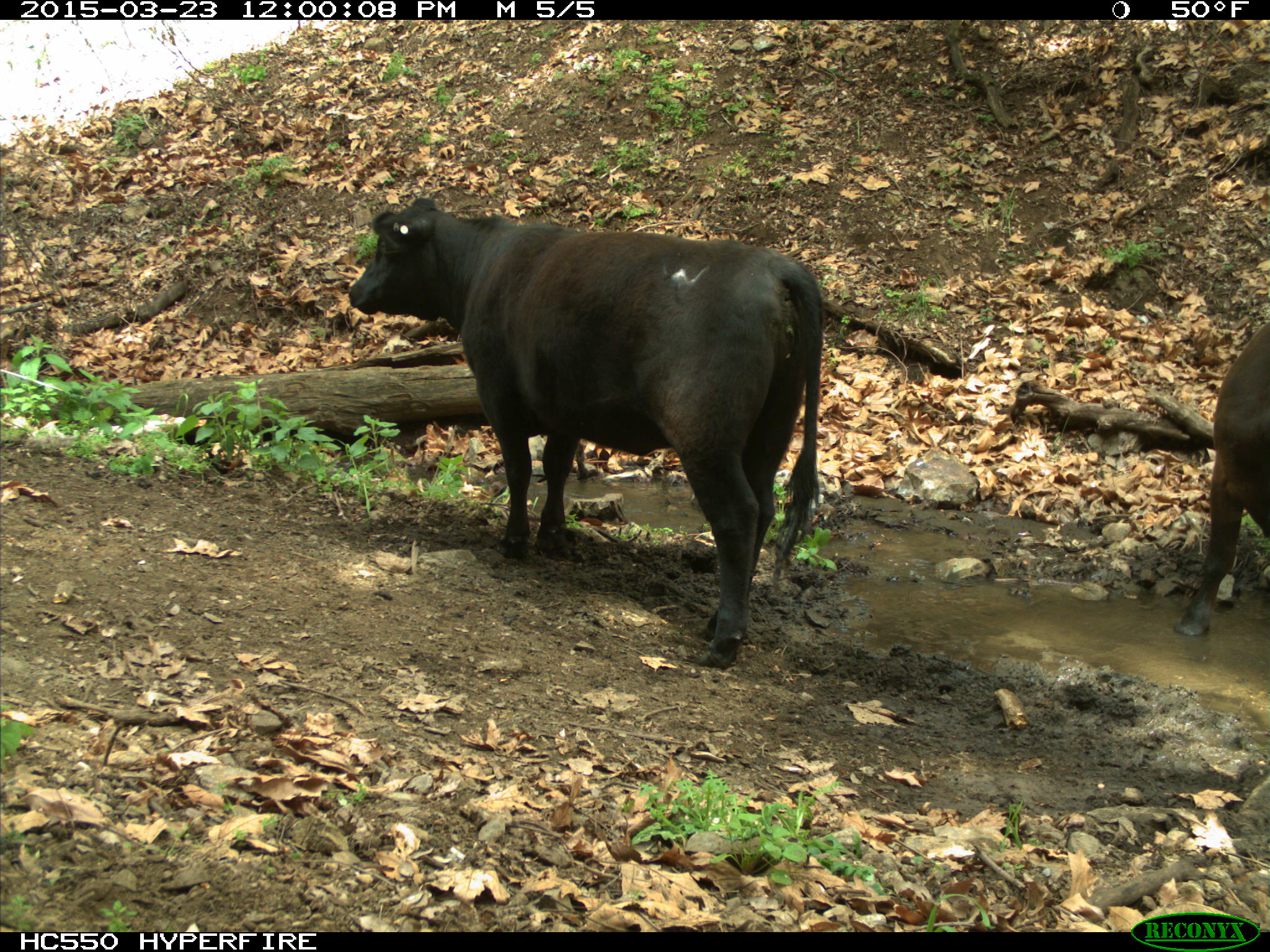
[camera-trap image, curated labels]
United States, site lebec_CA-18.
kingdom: Animalia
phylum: Chordata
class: Mammalia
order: Artiodactyla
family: Bovidae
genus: Bos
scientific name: Bos taurus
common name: domestic cow